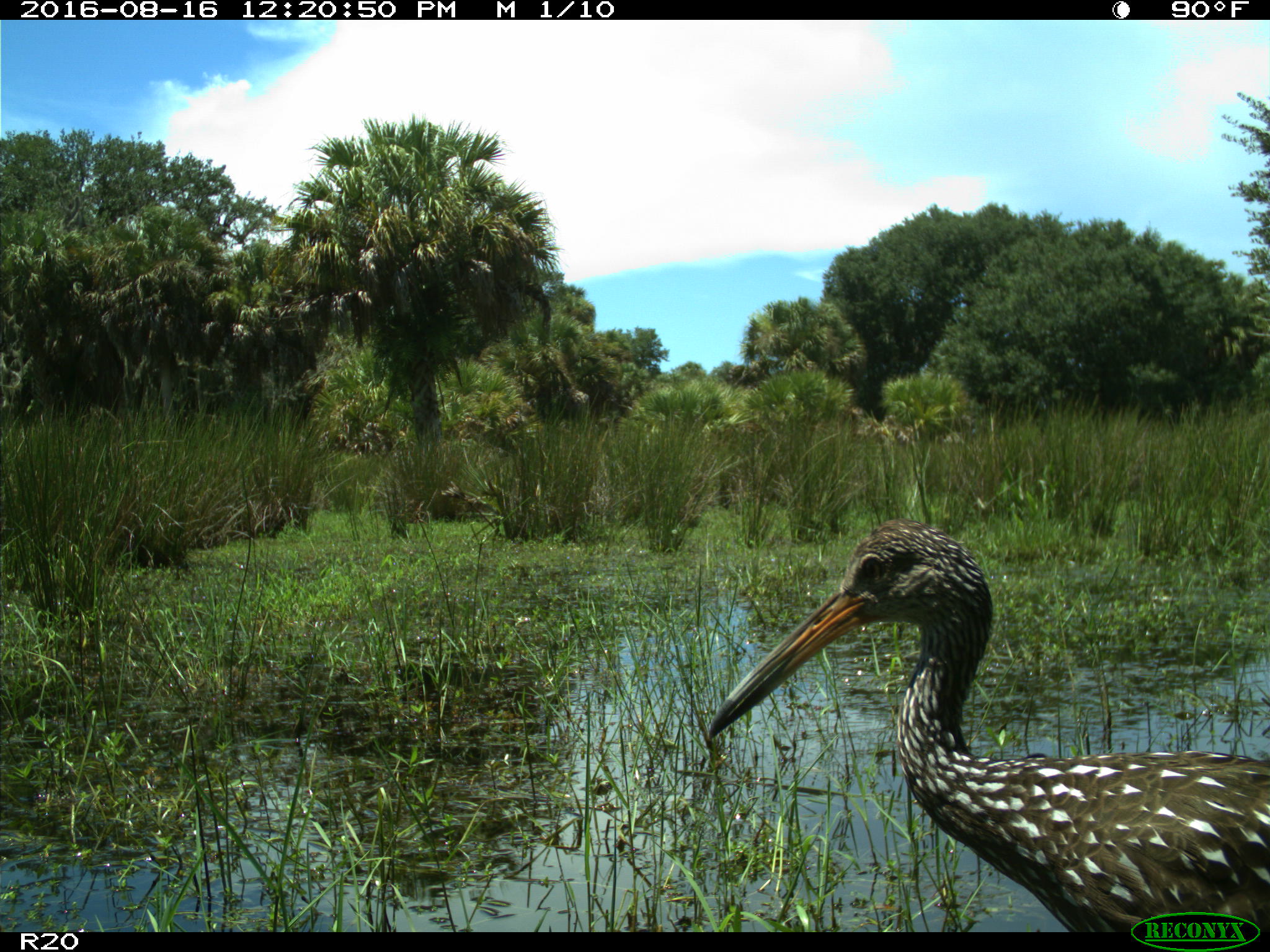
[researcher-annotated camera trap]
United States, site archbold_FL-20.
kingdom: Animalia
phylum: Chordata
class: Aves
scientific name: Aves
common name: birds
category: unidentified bird